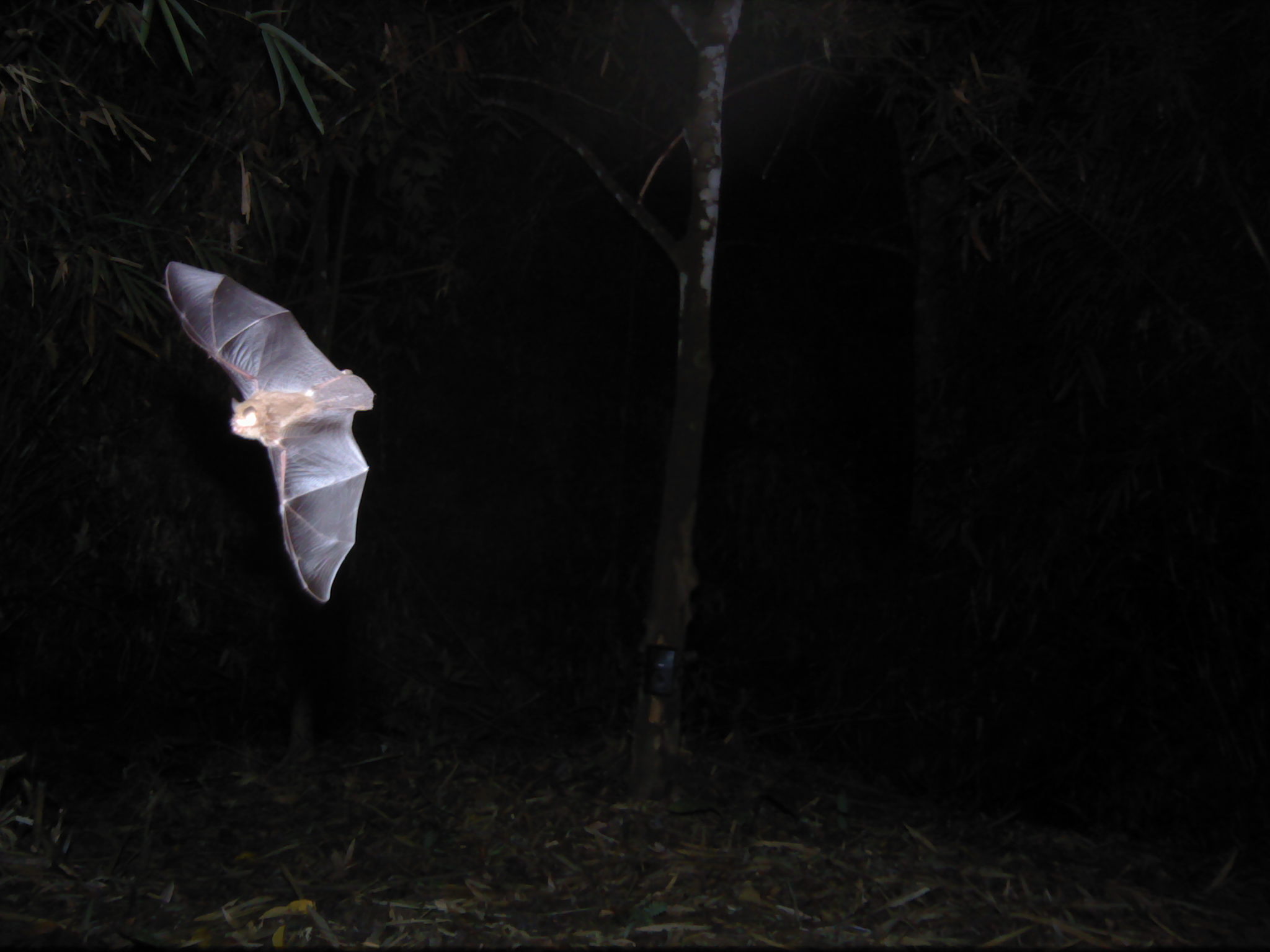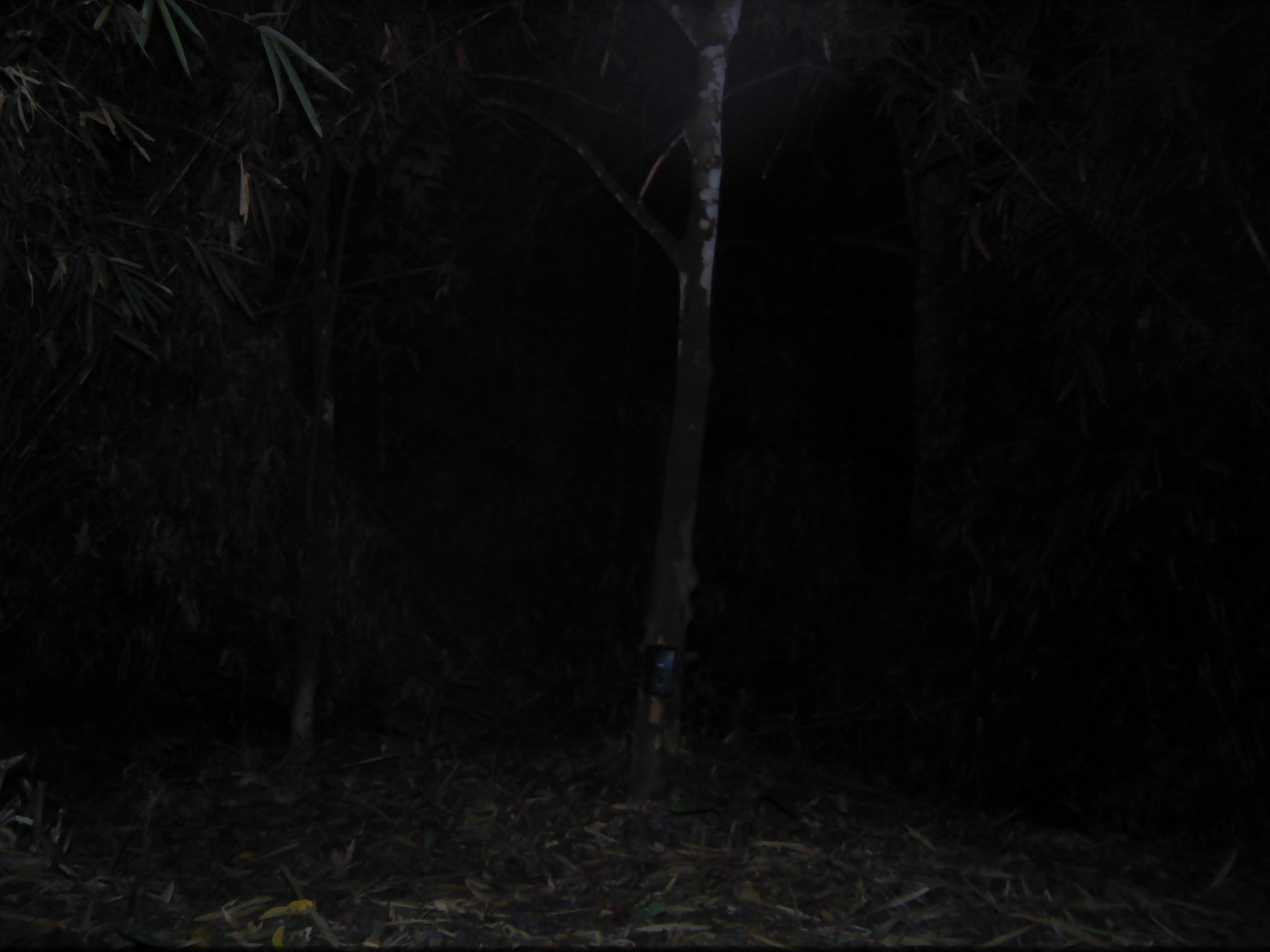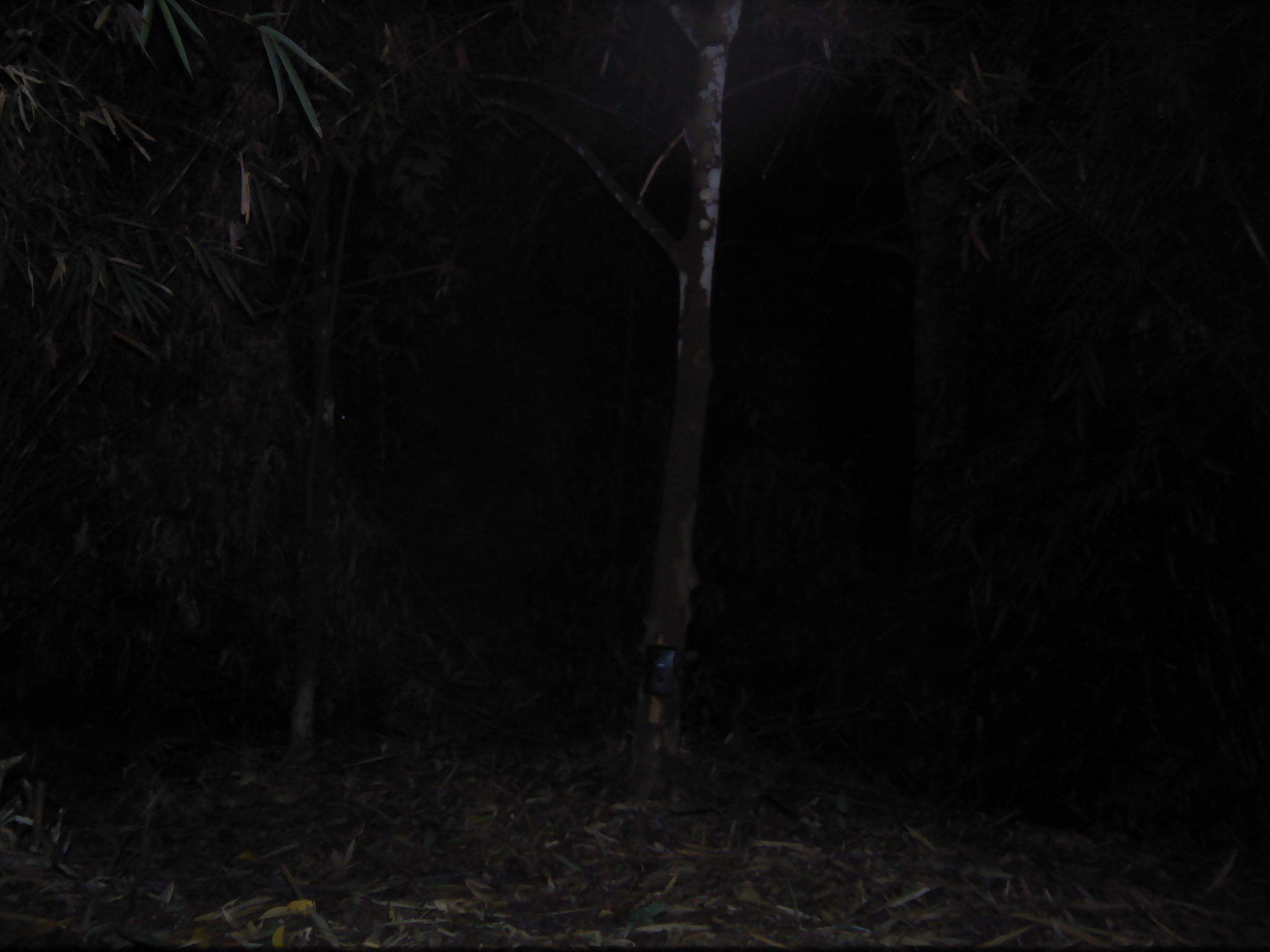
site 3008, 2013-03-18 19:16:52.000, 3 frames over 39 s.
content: unidentified animal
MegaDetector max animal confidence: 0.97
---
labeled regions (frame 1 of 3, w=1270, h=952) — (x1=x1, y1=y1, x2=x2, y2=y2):
unknown: (x1=161, y1=258, x2=378, y2=606)